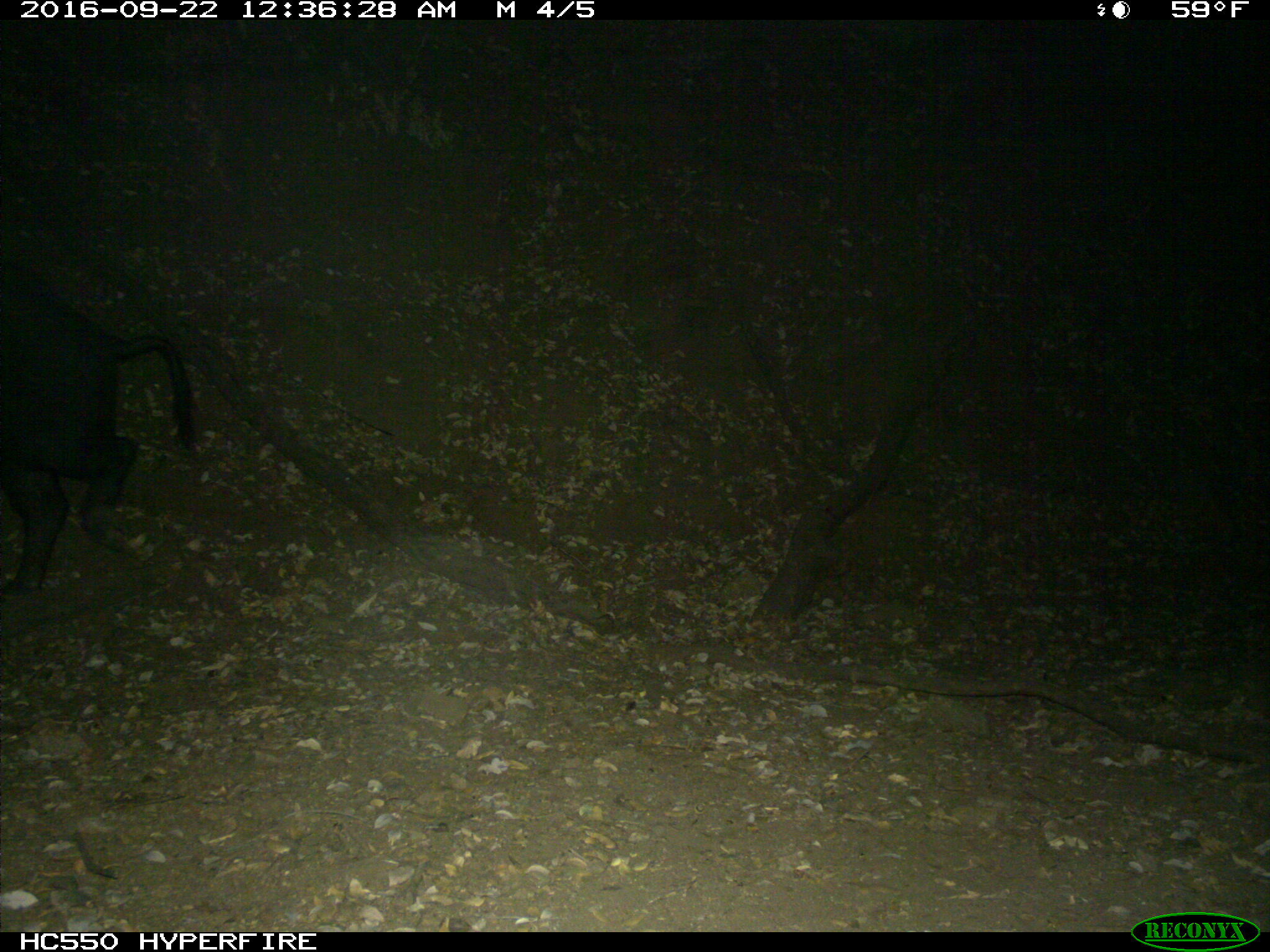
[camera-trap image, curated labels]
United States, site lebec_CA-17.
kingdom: Animalia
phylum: Chordata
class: Mammalia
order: Artiodactyla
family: Suidae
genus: Sus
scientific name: Sus scrofa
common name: wild boar